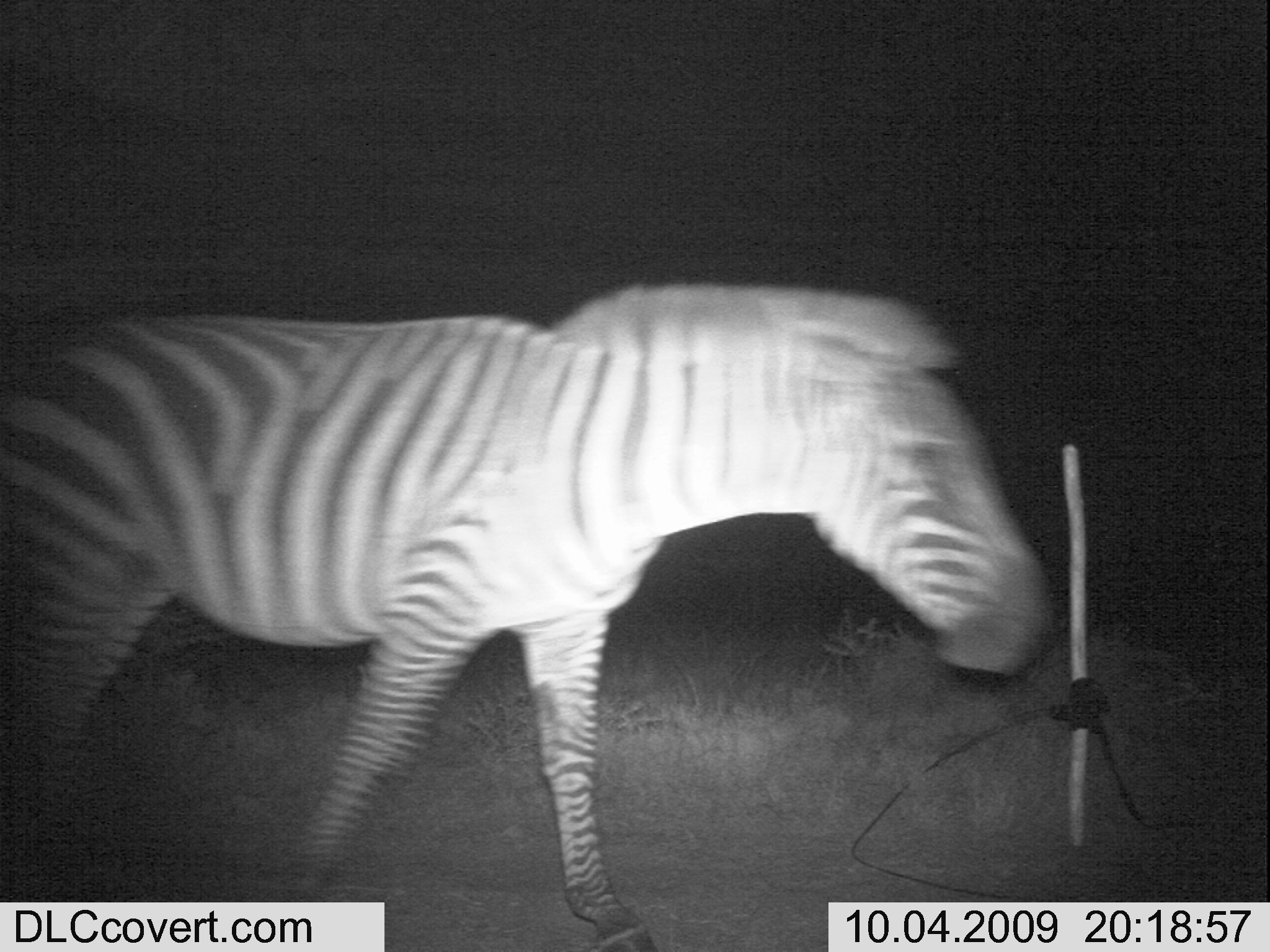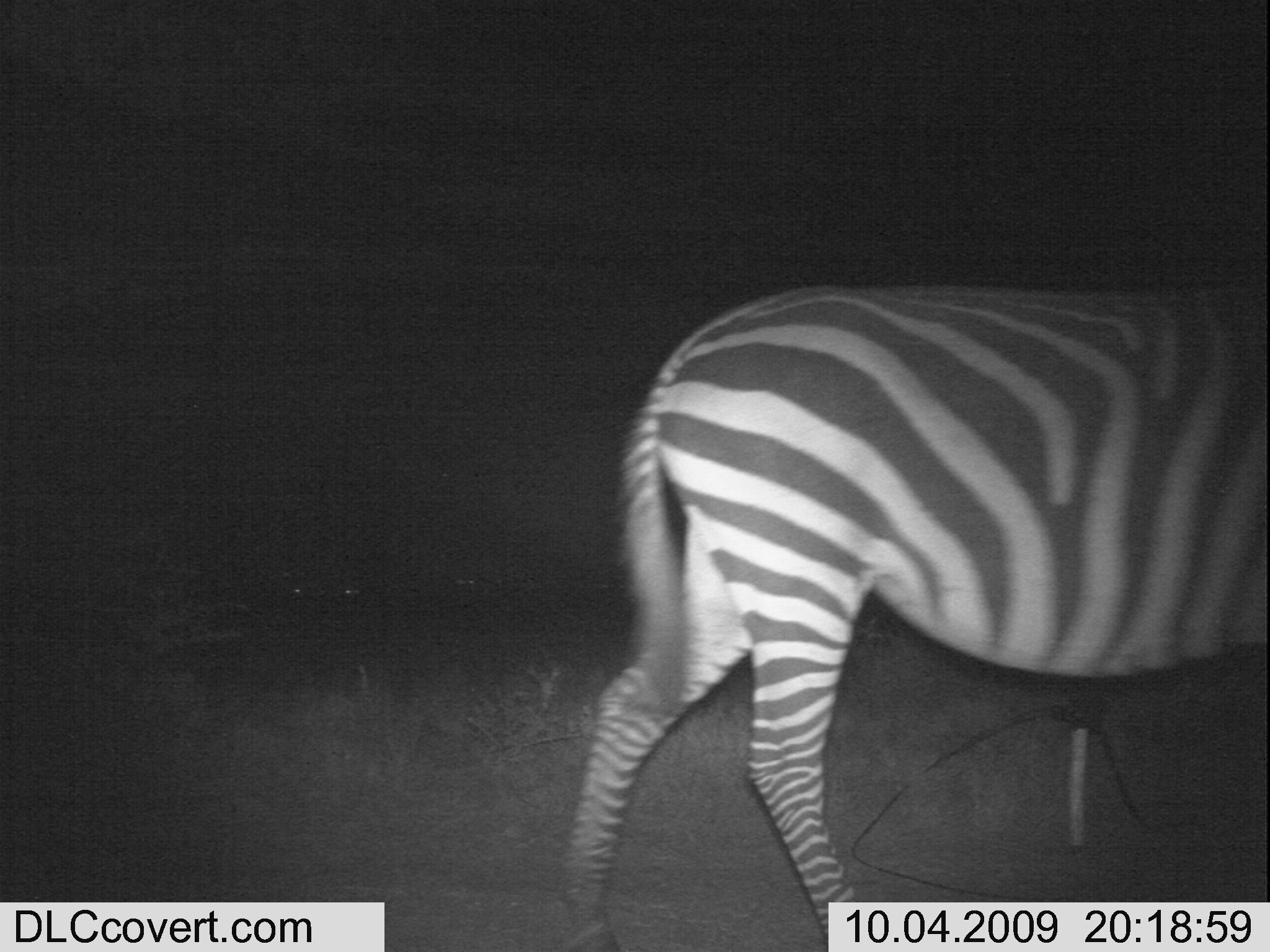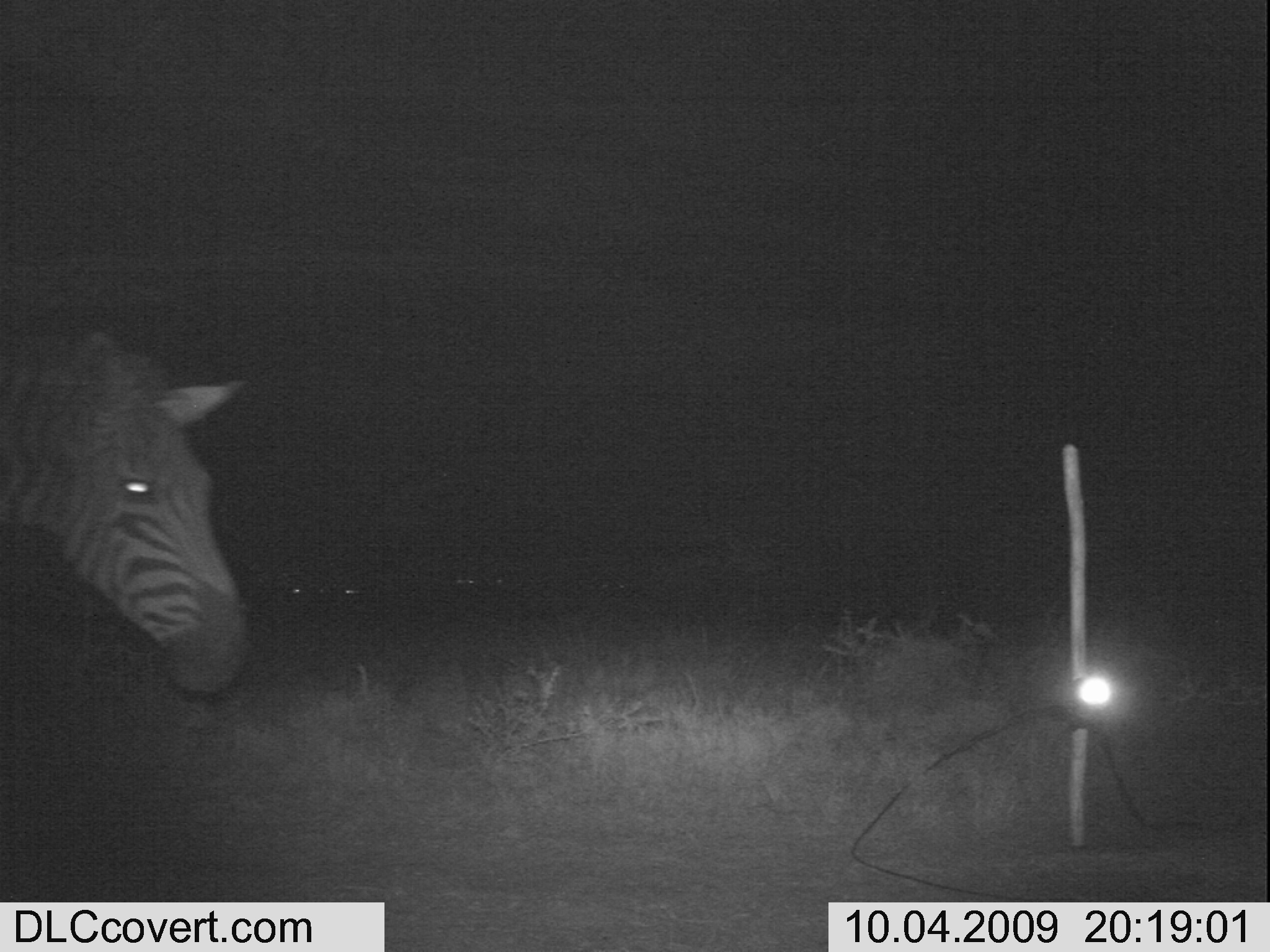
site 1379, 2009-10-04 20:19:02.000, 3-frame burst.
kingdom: Animalia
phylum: Chordata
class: Mammalia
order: Perissodactyla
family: Equidae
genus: Equus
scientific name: Equus quagga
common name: plains zebra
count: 1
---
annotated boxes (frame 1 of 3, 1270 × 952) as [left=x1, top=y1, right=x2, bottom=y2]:
equus quagga: [left=0, top=276, right=1051, bottom=952]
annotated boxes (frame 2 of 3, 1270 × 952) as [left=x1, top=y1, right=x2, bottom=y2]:
equus quagga: [left=549, top=275, right=1270, bottom=952]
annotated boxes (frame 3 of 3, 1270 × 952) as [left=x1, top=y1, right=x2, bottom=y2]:
equus quagga: [left=0, top=315, right=255, bottom=697]